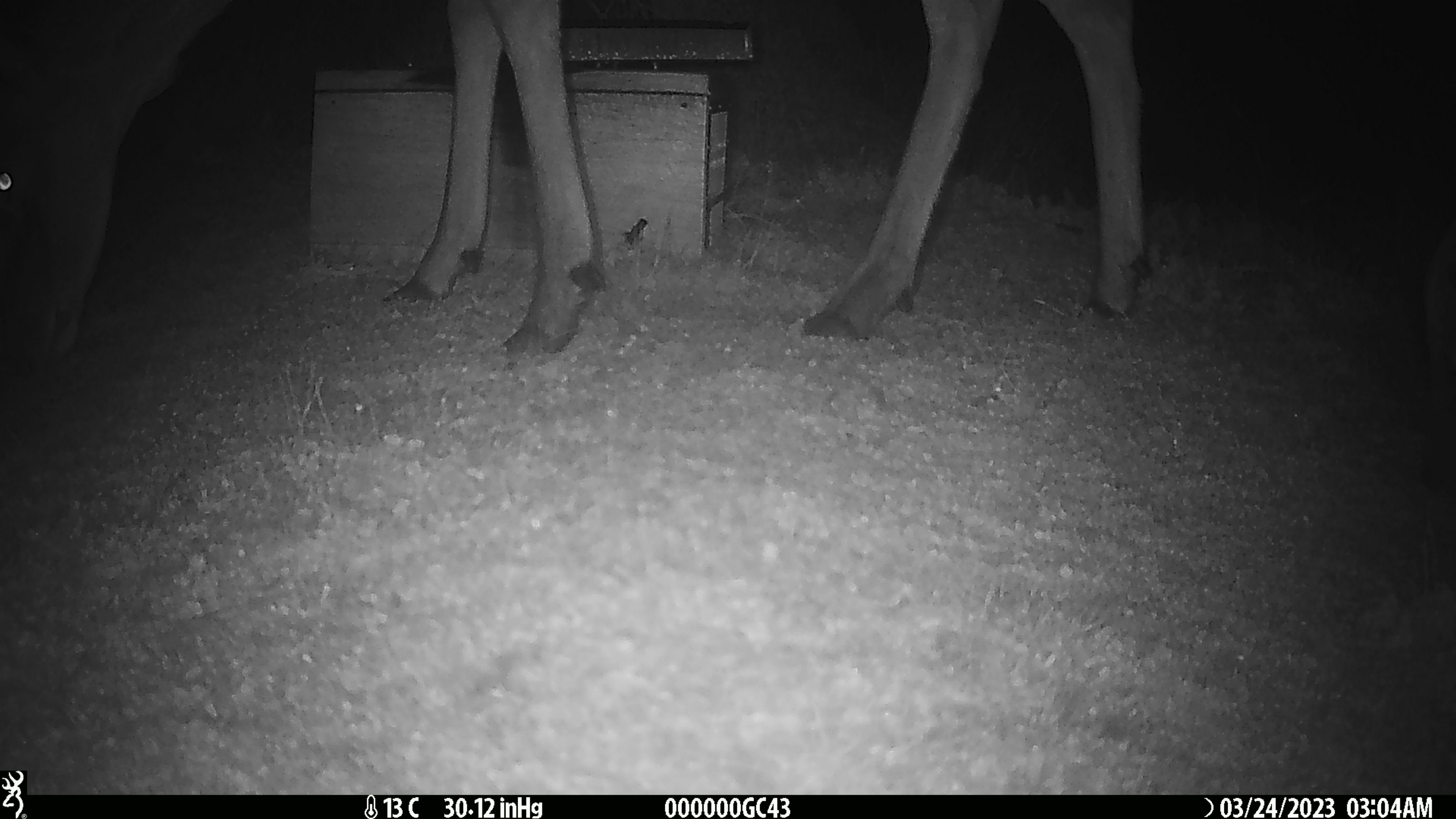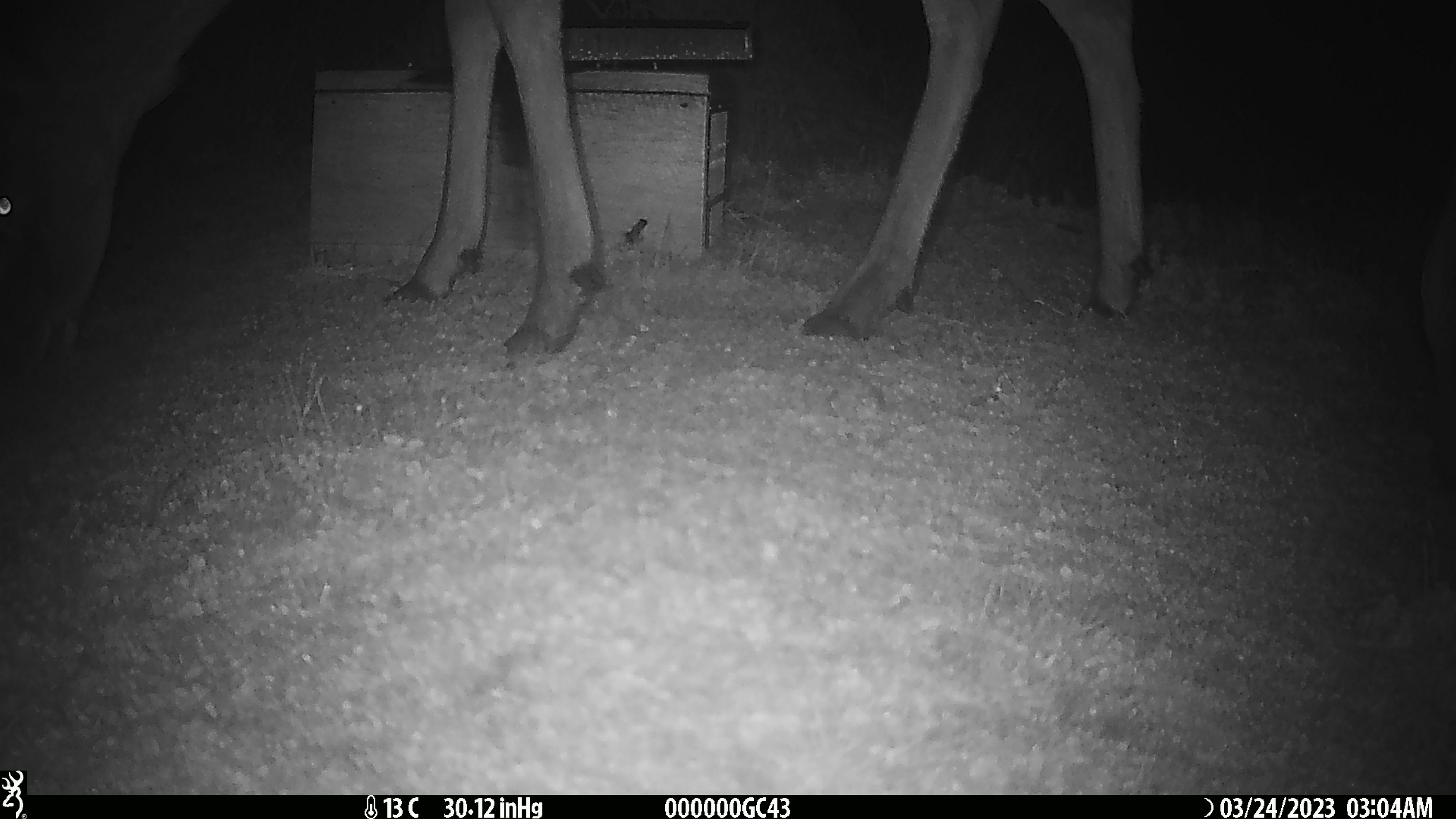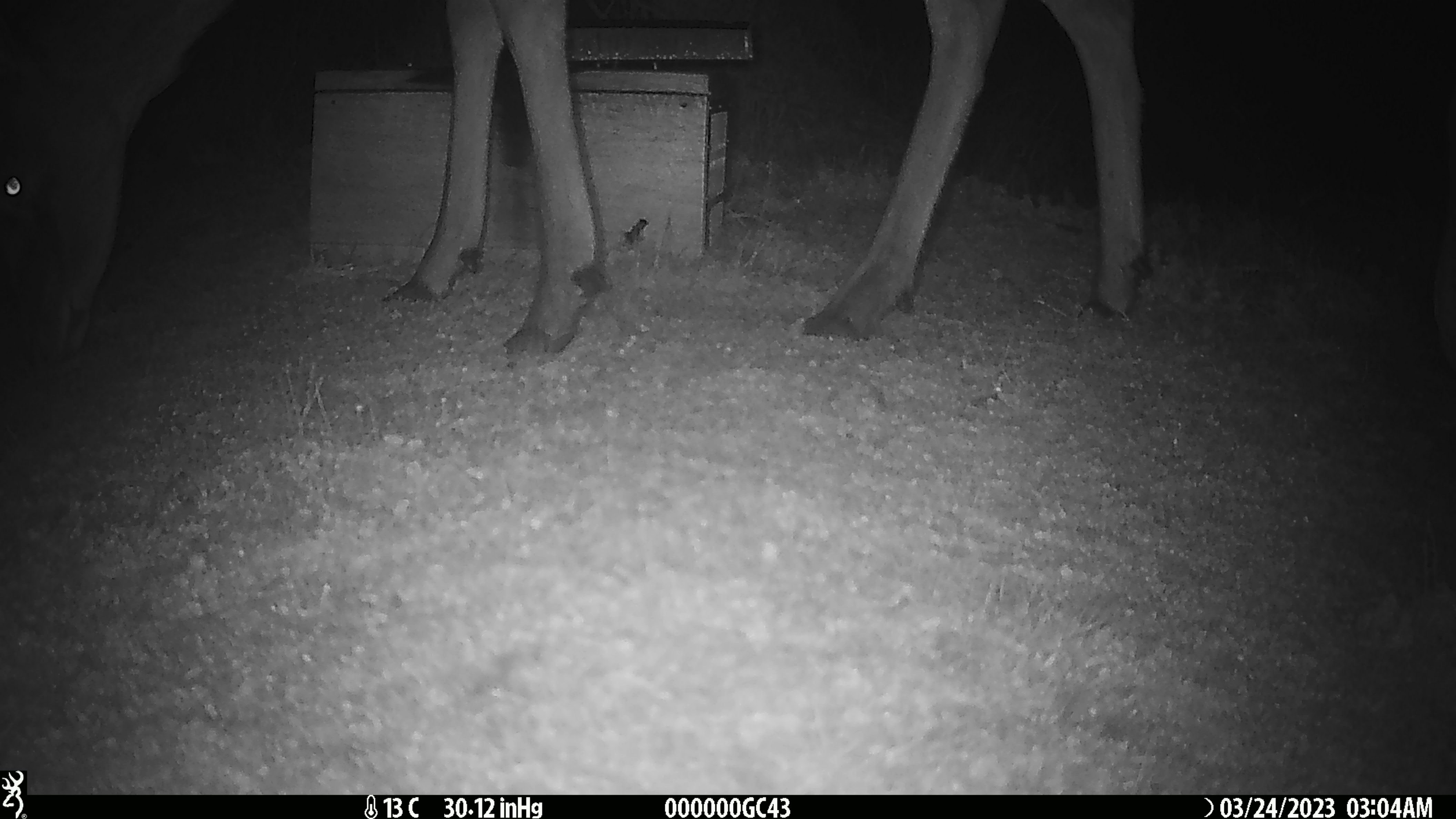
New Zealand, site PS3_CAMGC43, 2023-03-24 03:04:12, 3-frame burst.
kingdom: Animalia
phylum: Chordata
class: Mammalia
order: Artiodactyla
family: Cervidae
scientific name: Cervidae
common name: deer